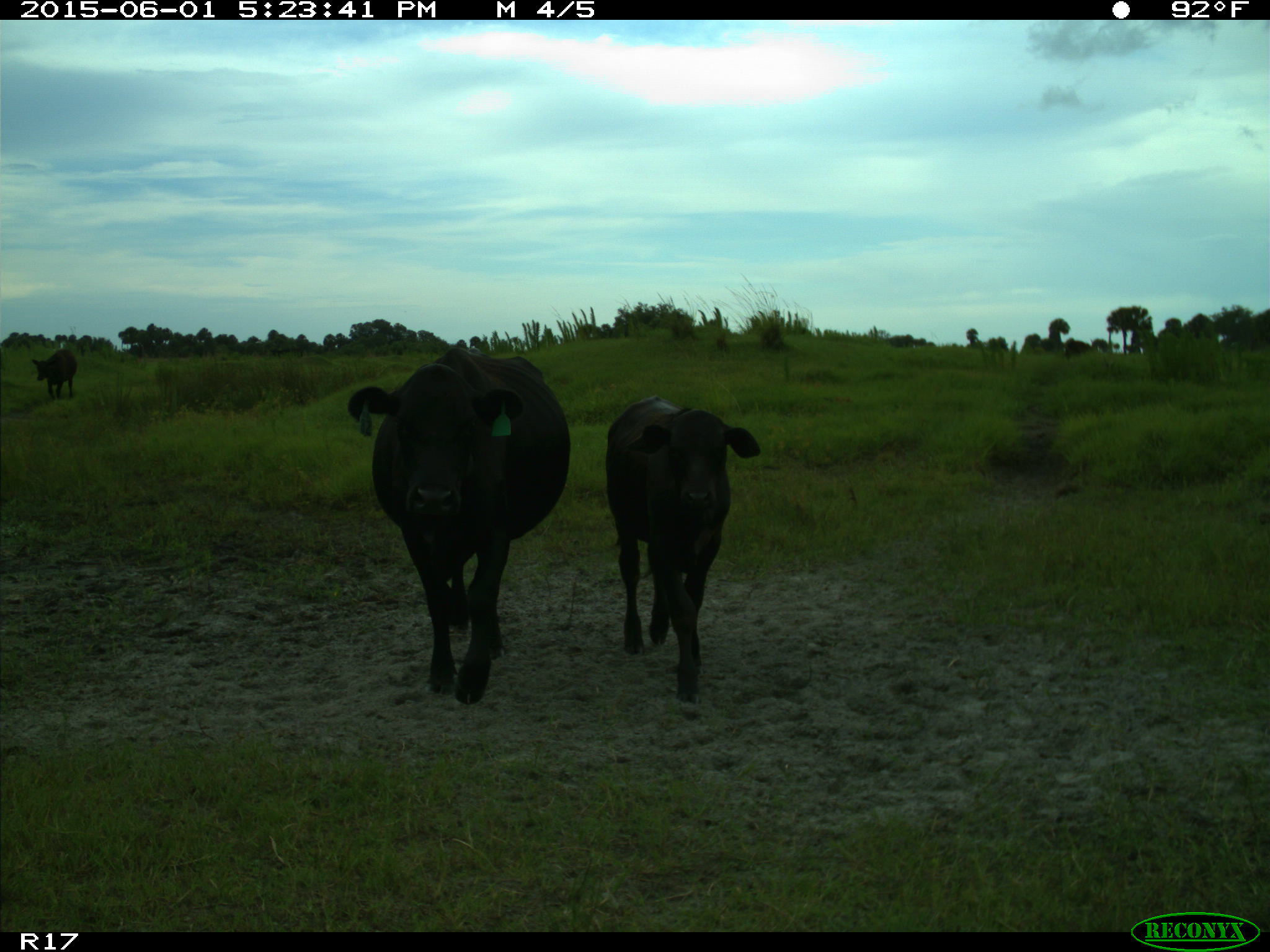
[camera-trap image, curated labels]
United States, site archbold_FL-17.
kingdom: Animalia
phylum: Chordata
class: Mammalia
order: Artiodactyla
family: Bovidae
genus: Bos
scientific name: Bos taurus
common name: domestic cow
Bos taurus (domestic cow).